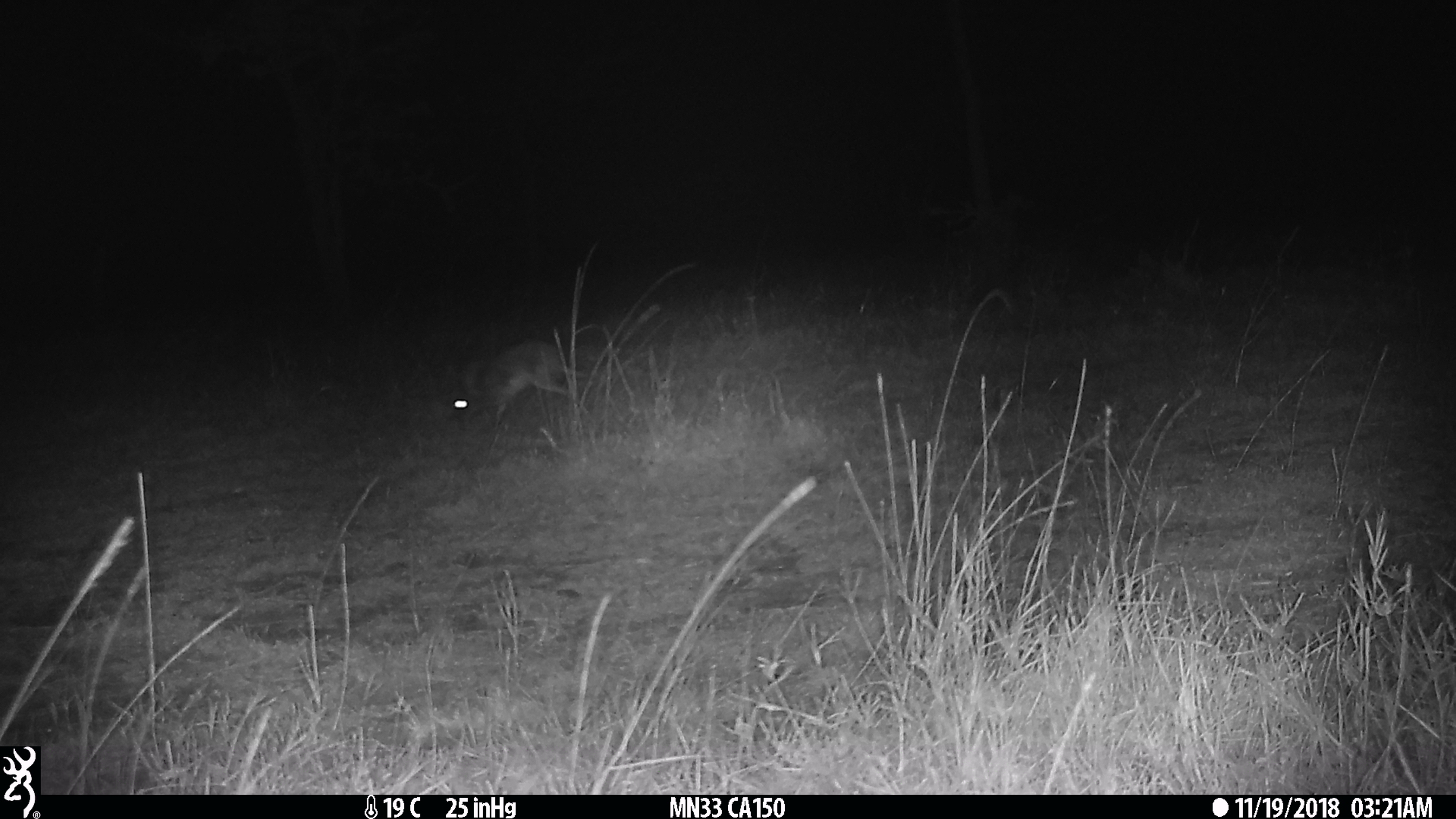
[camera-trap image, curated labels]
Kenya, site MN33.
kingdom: Animalia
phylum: Chordata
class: Mammalia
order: Lagomorpha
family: Leporidae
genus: Lepus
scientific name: Lepus capensis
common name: cape hare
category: hare